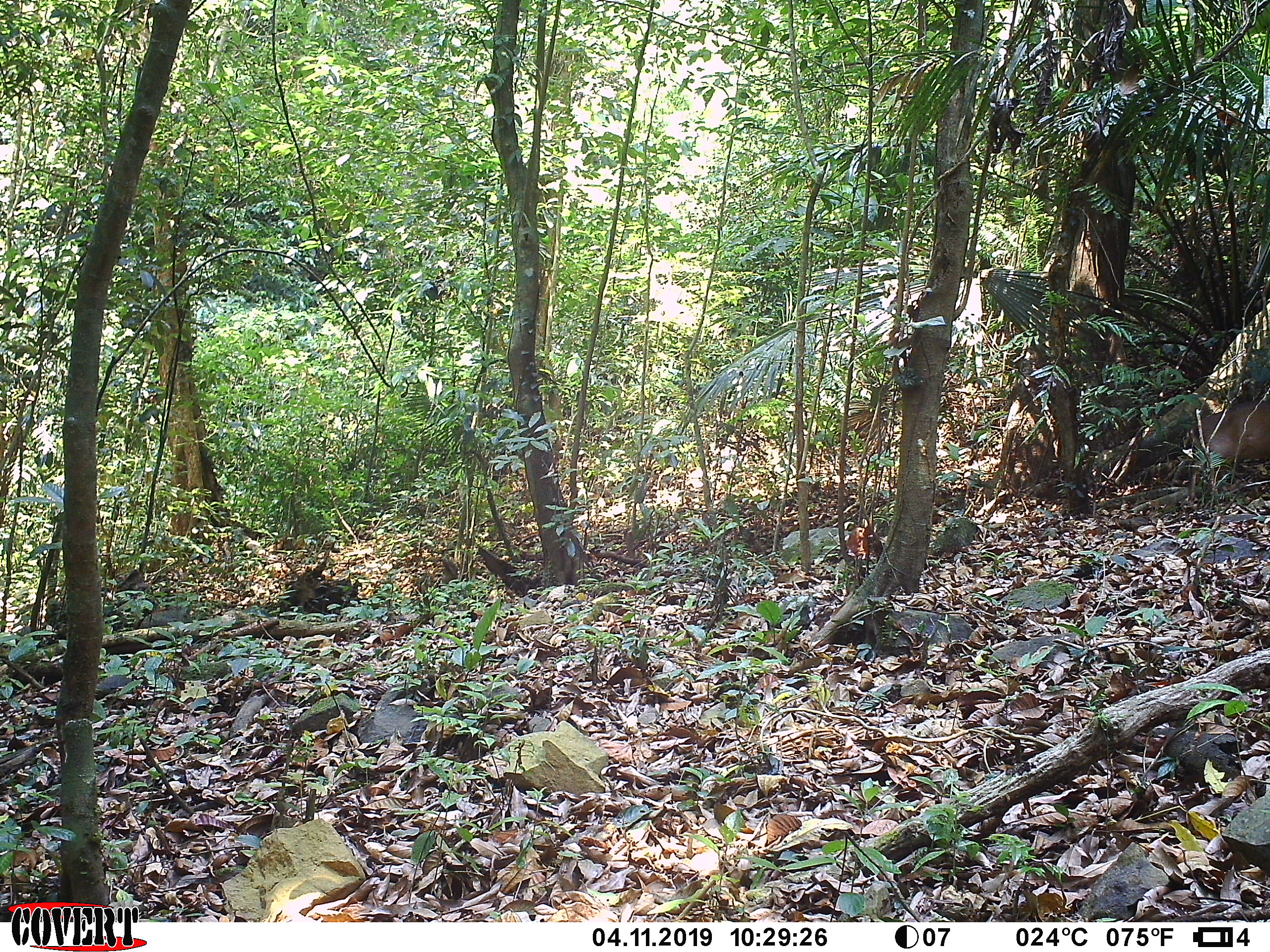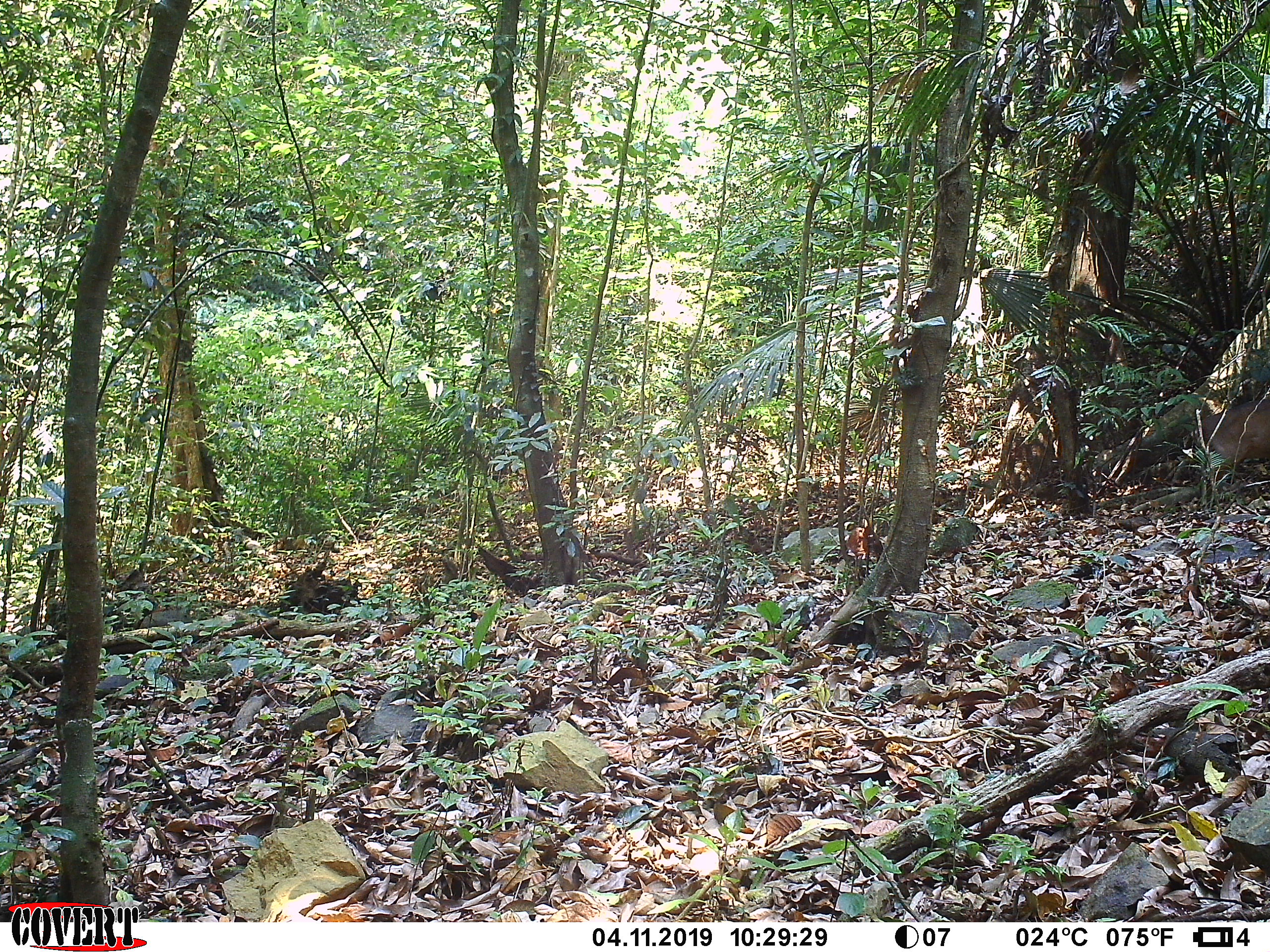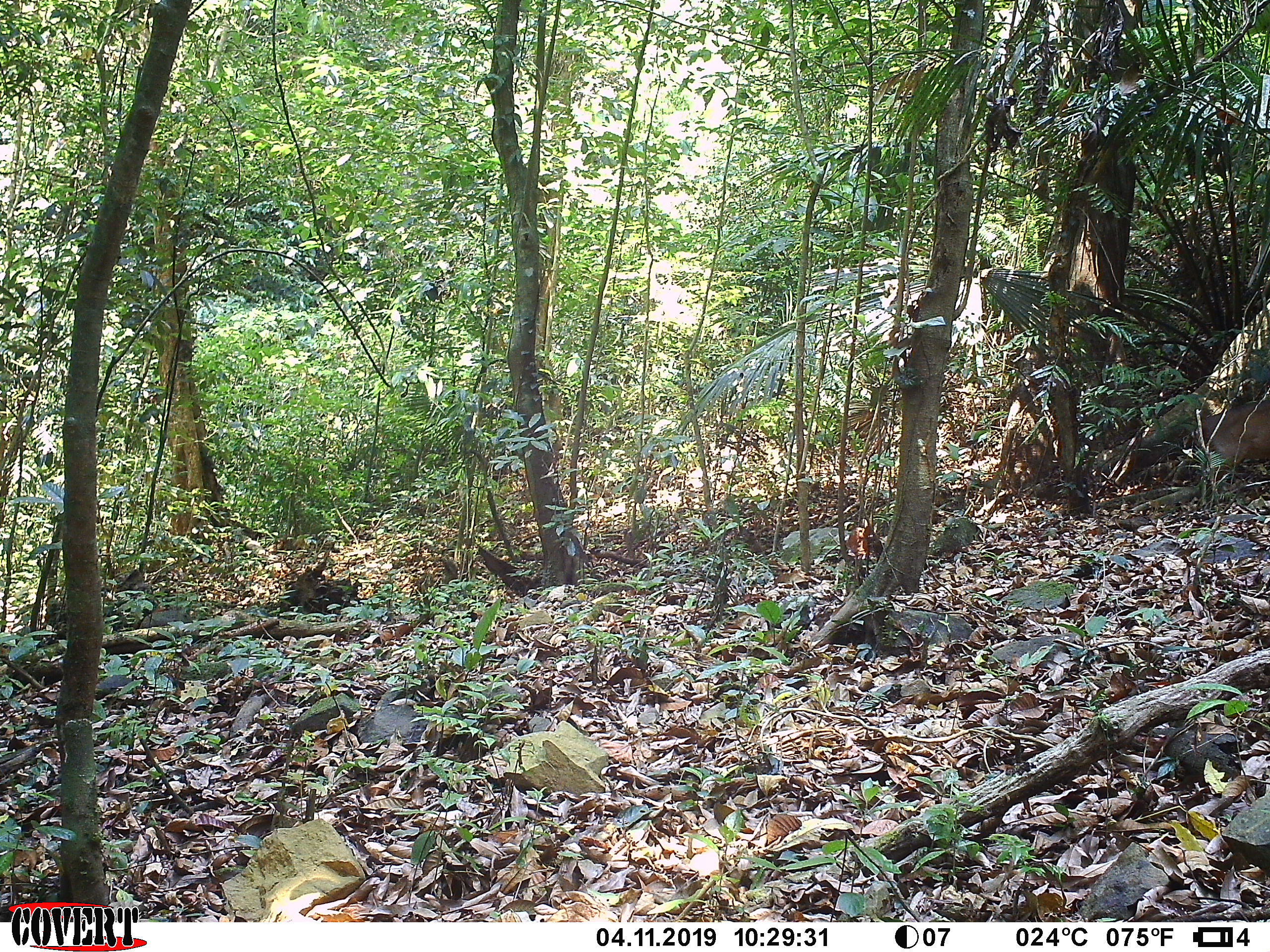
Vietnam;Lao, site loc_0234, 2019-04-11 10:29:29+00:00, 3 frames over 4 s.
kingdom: Animalia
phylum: Chordata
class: Mammalia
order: Artiodactyla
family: Cervidae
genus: Muntiacus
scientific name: Muntiacus vuquangensis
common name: large-antlered muntjac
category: large antlered muntjac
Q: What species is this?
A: Large antlered muntjac (large-antlered muntjac) (Muntiacus vuquangensis).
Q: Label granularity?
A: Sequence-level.